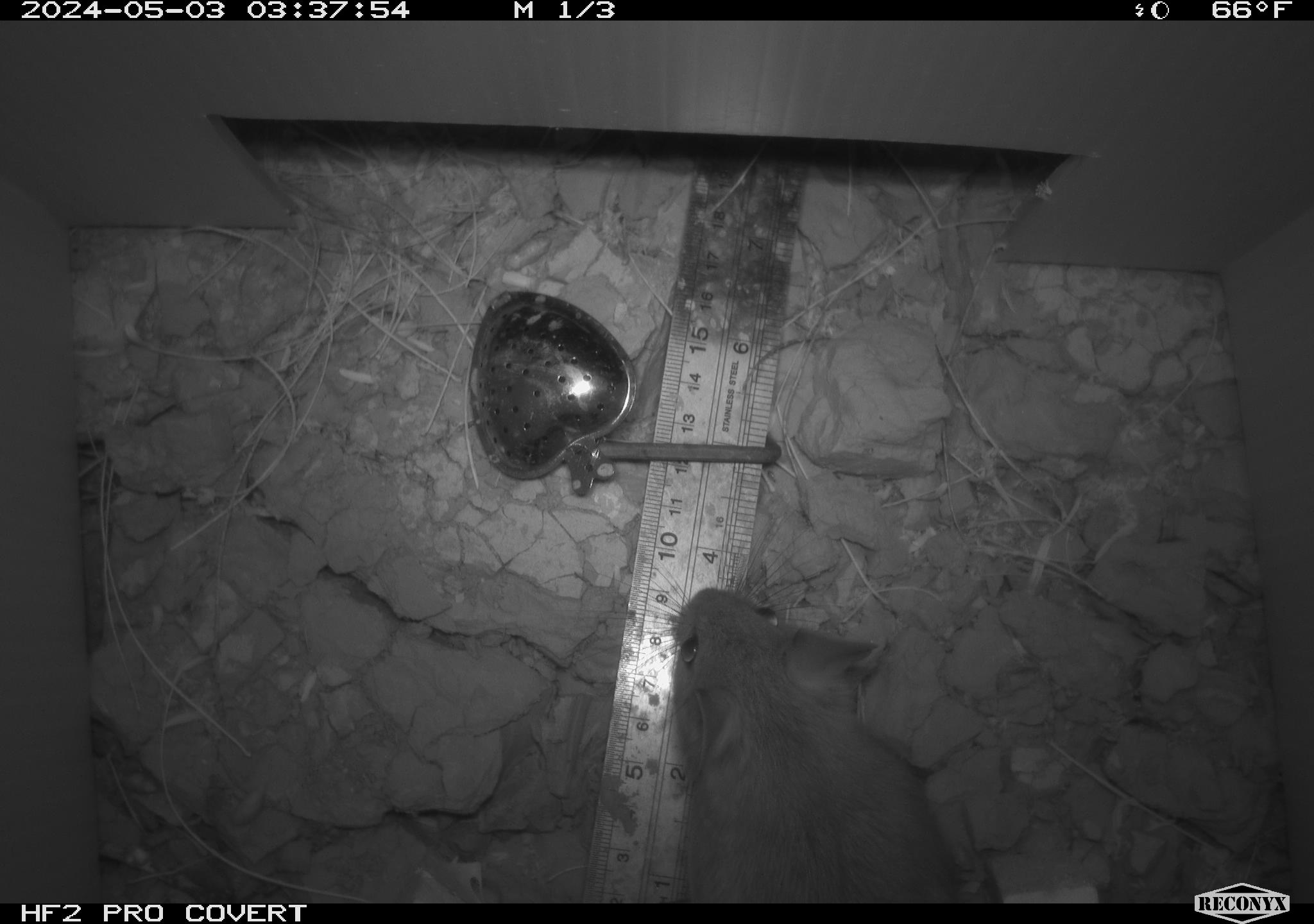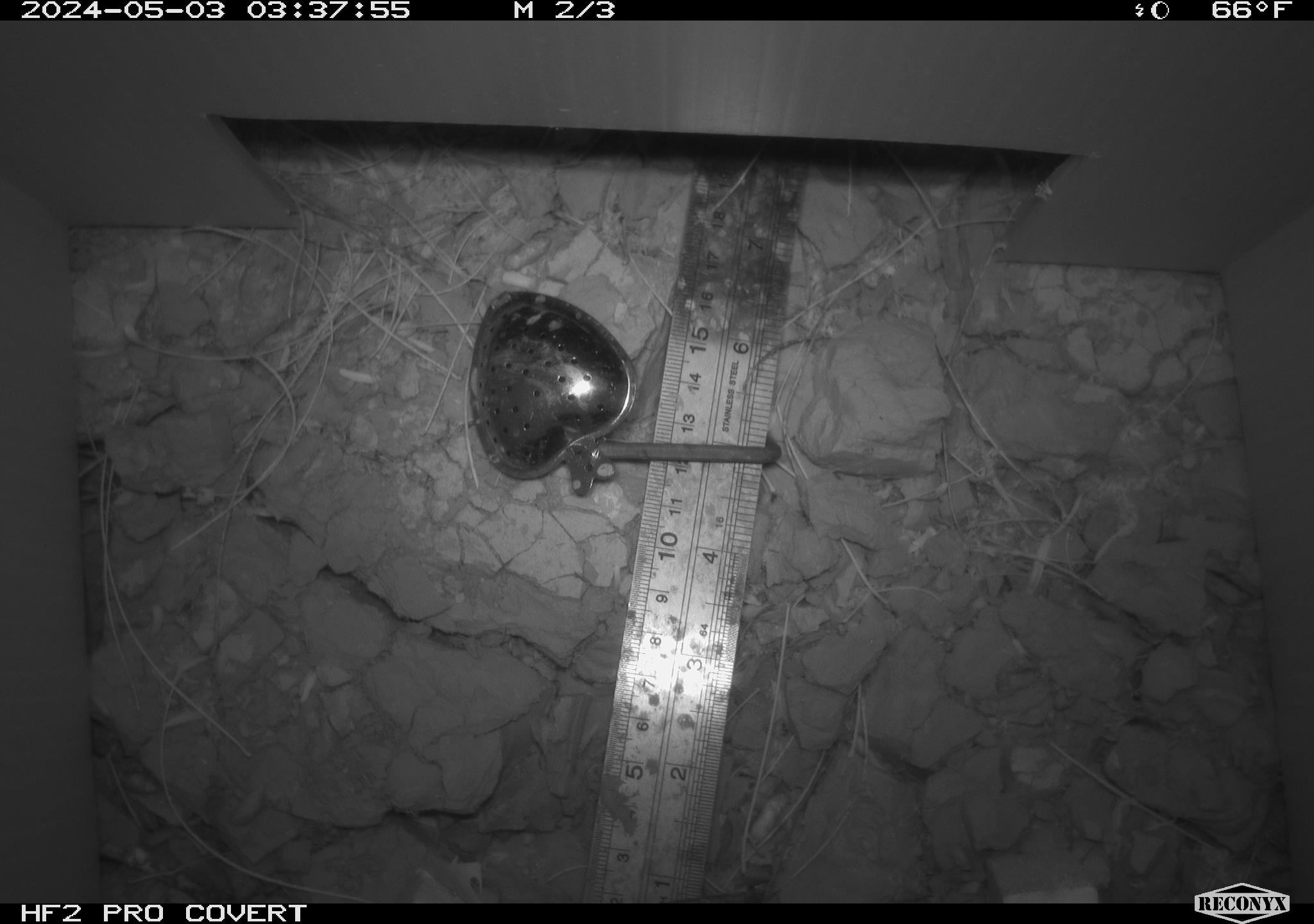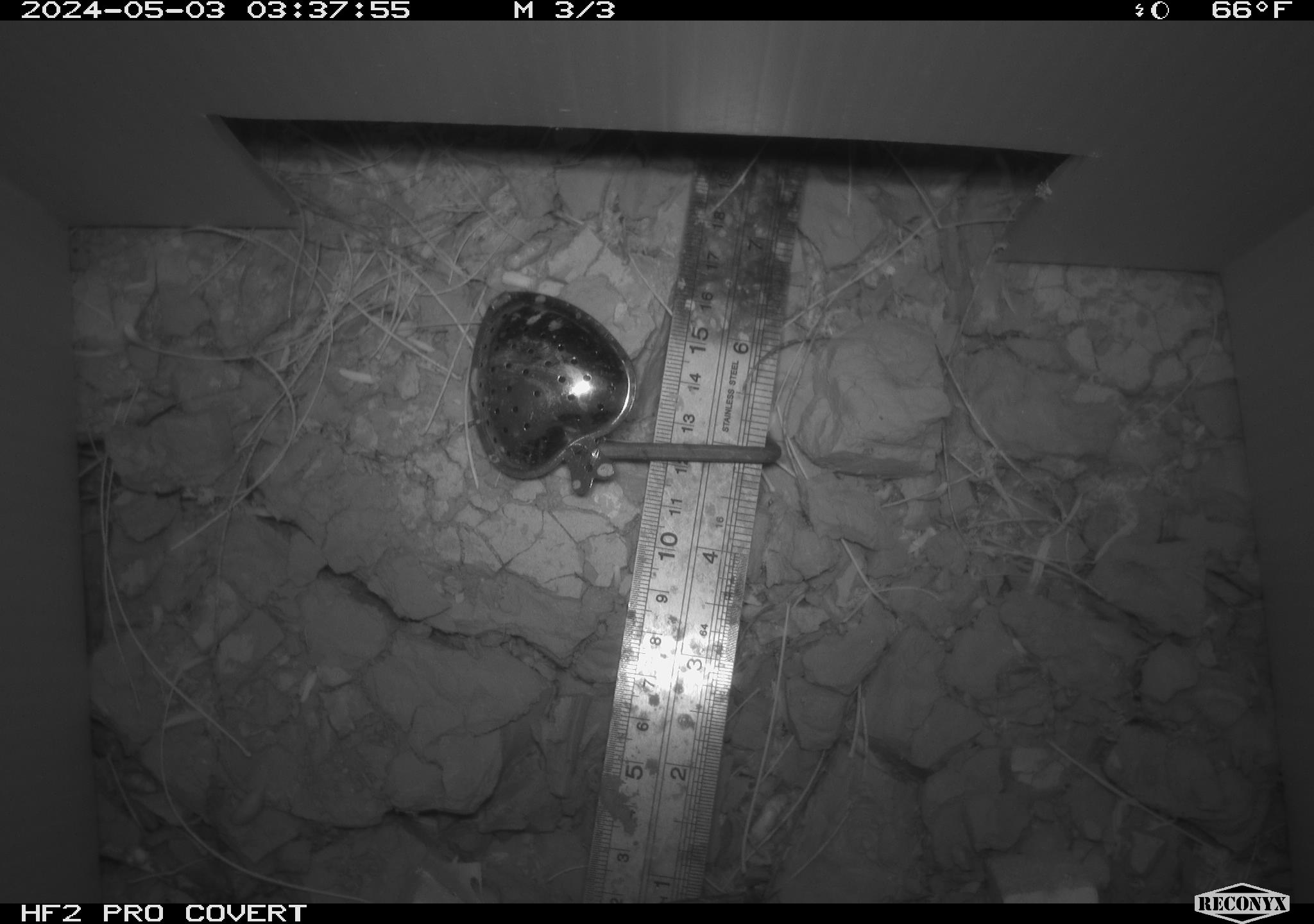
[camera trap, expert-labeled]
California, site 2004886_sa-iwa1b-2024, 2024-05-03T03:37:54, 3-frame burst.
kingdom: Animalia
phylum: Chordata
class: Mammalia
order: Rodentia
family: Cricetidae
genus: Neotoma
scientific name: Neotoma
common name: pack rat or woodrat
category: neotoma species